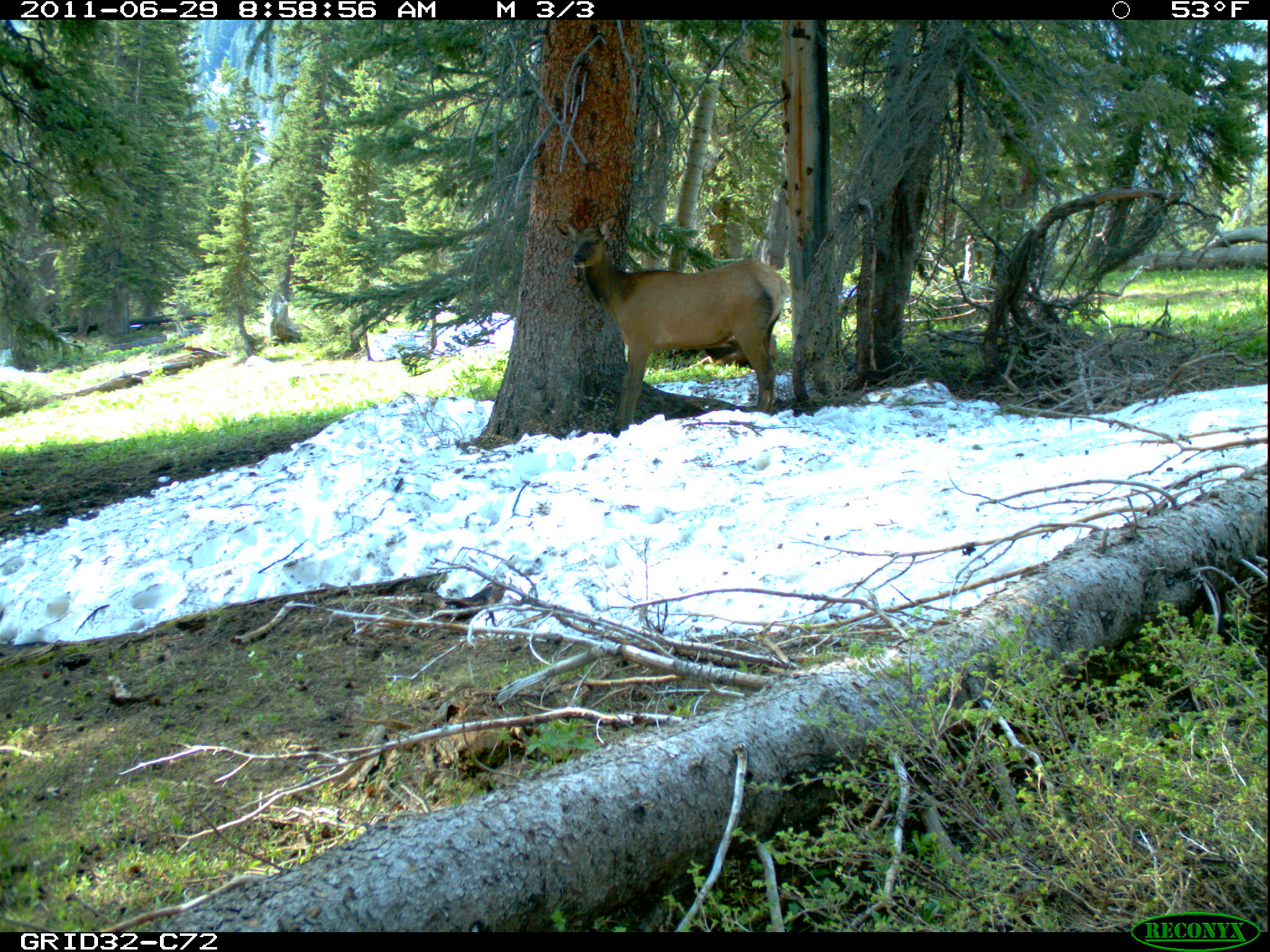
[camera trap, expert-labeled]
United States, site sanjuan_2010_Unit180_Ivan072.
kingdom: Animalia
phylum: Chordata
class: Mammalia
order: Artiodactyla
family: Cervidae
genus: Cervus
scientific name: Cervus elaphus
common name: red deer